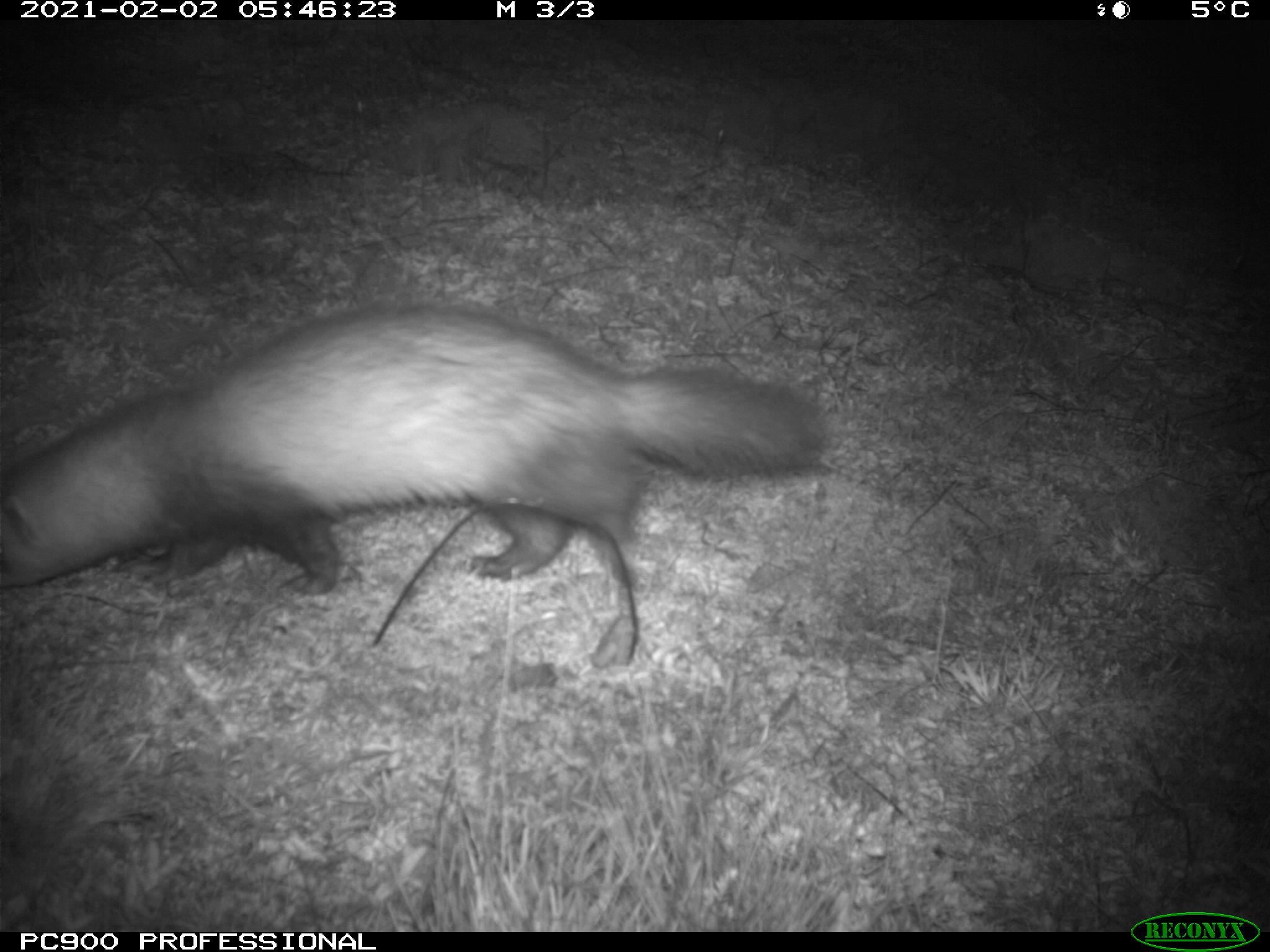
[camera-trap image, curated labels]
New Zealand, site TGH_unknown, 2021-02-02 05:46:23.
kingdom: Animalia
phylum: Chordata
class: Mammalia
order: Carnivora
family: Mustelidae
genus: Mustela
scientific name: Mustela furo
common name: ferret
Ferret (Mustela furo).